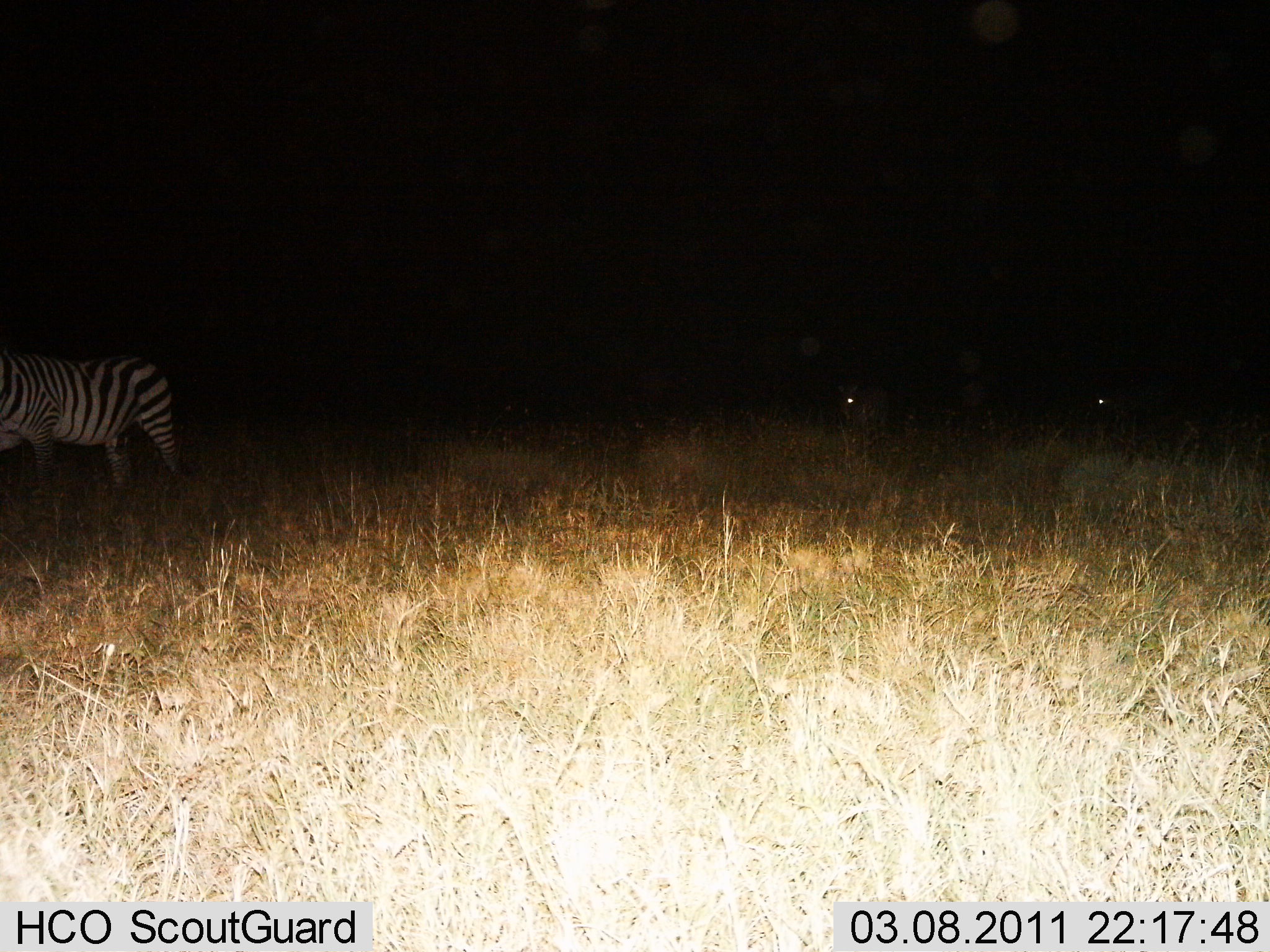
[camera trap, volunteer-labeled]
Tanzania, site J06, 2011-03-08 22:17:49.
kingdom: Animalia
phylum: Chordata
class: Mammalia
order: Perissodactyla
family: Equidae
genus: Equus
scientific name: Equus quagga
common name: plains zebra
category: zebra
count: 1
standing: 79%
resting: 7%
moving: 29%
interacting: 0%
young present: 0%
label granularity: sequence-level